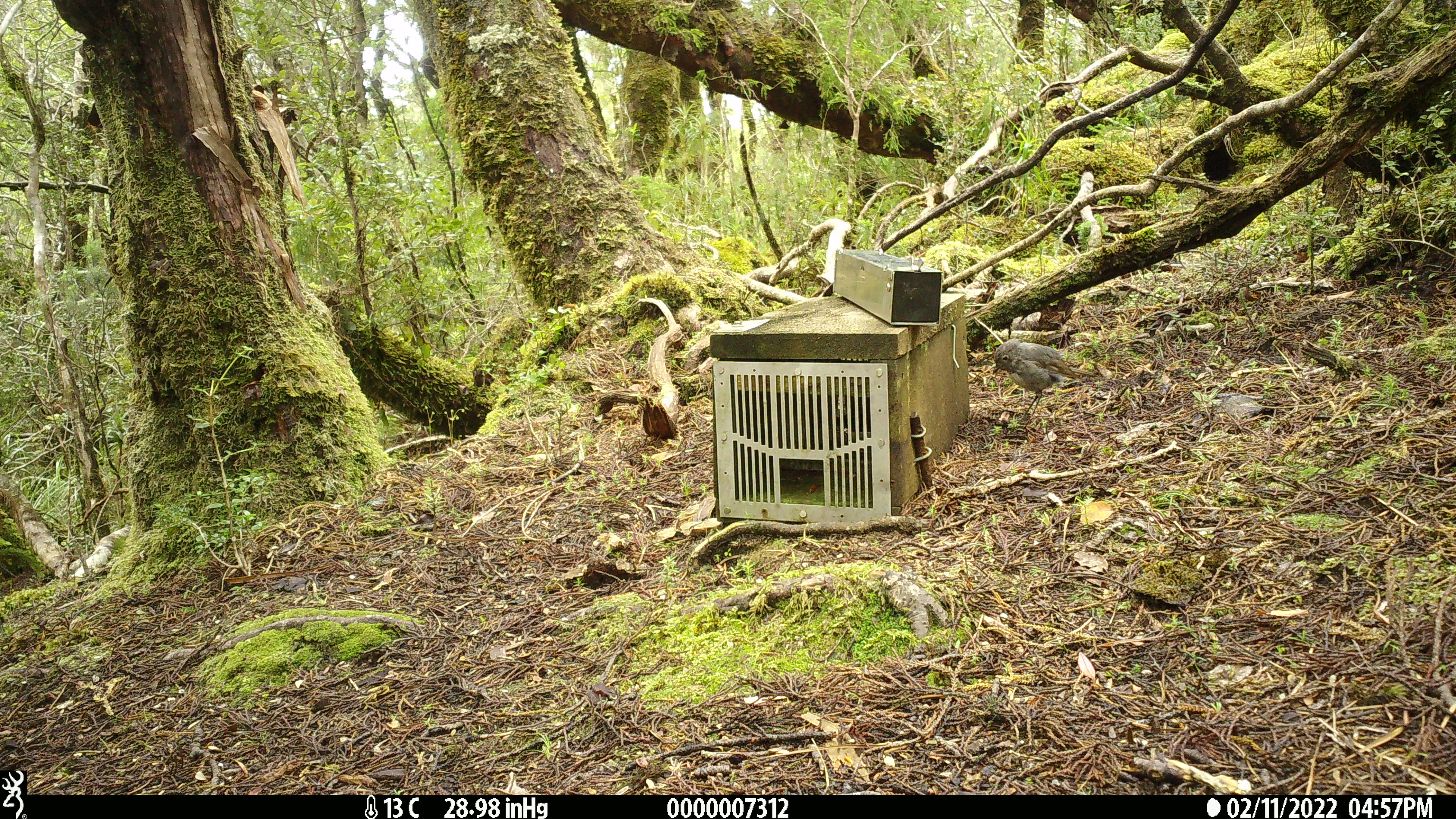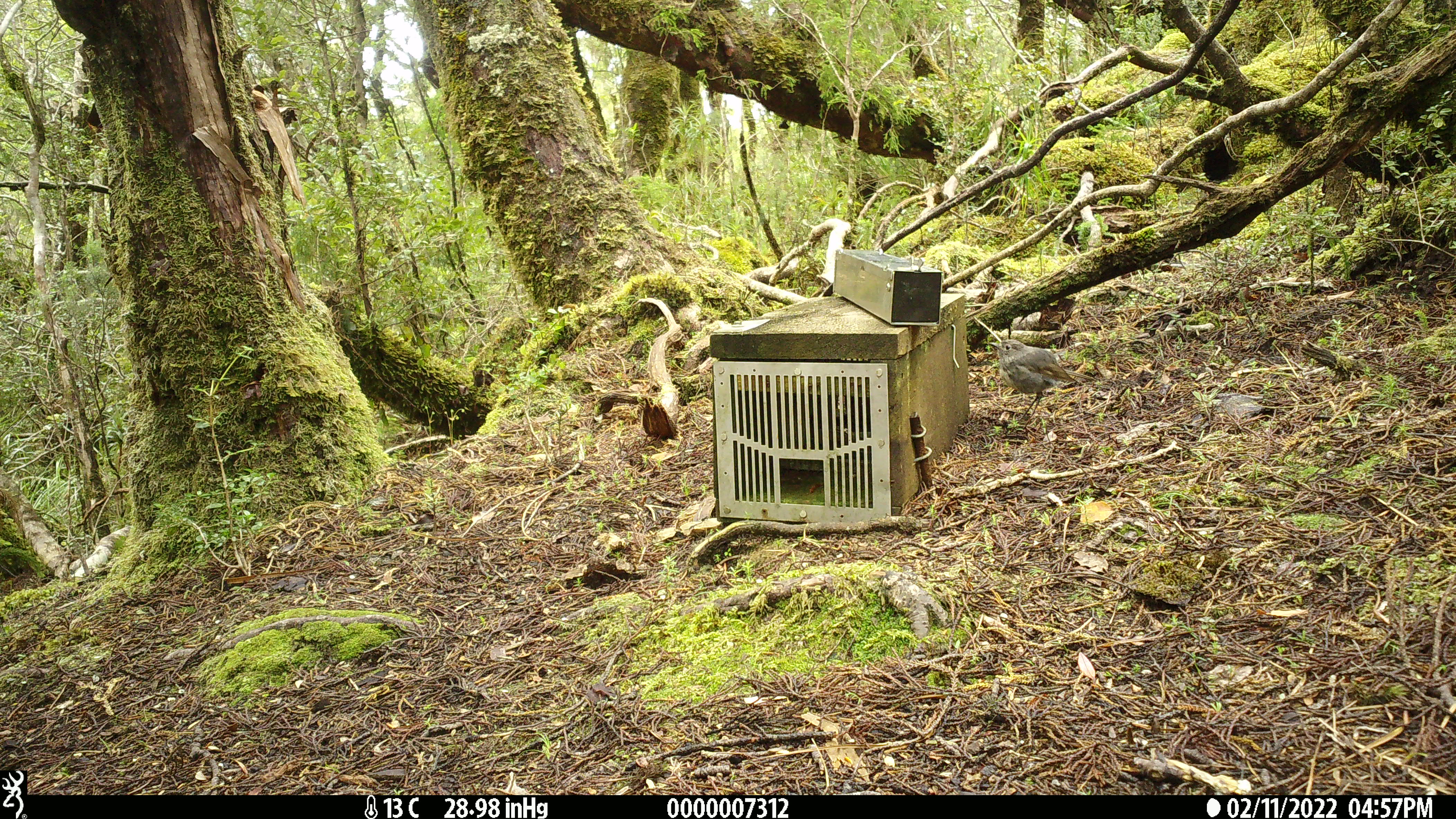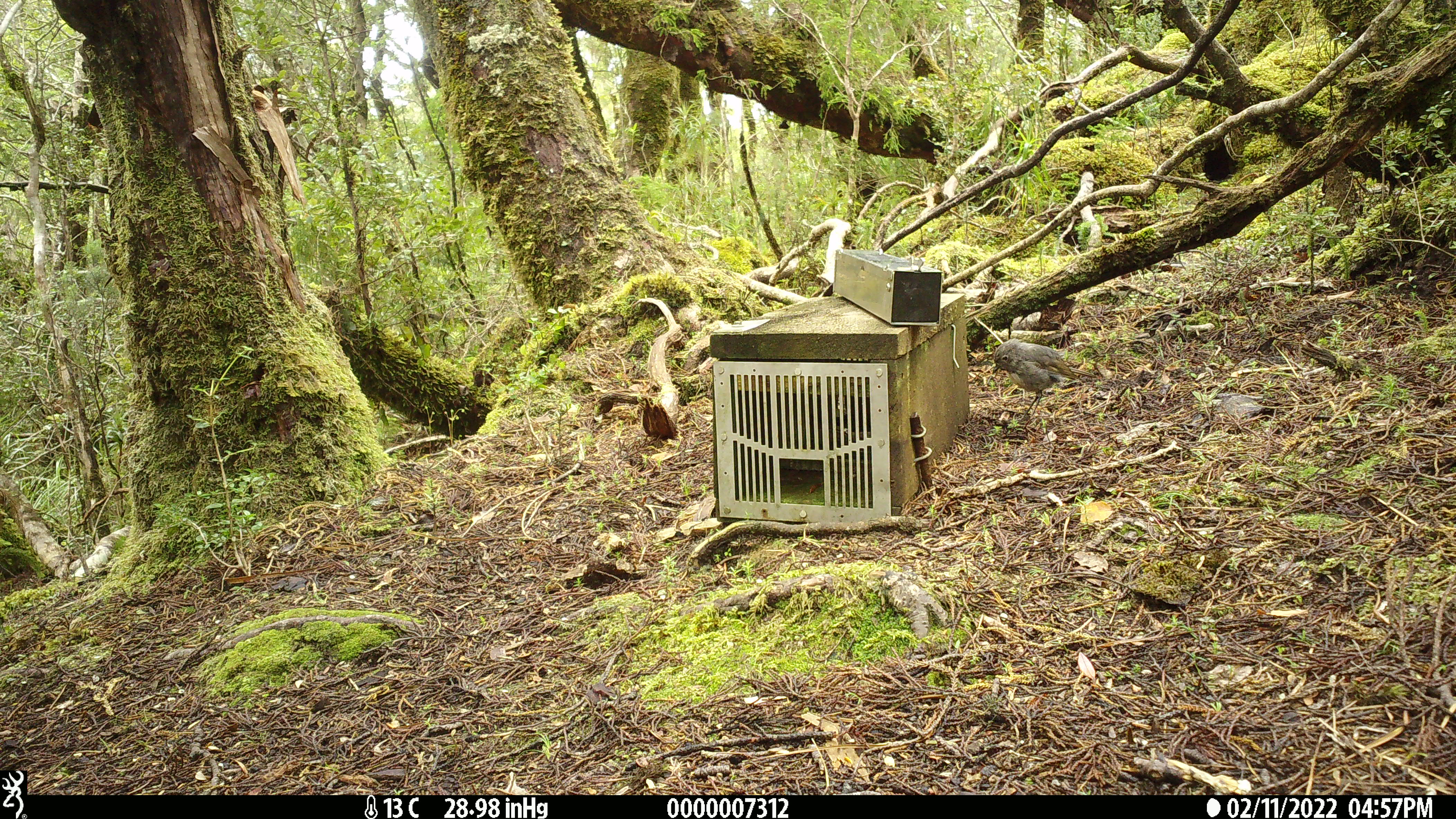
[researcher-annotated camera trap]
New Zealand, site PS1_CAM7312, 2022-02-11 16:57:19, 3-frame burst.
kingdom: Animalia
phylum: Chordata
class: Aves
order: Passeriformes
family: Petroicidae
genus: Petroica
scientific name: Petroica australis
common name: new zealand robin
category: robin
Robin (new zealand robin) (Petroica australis).